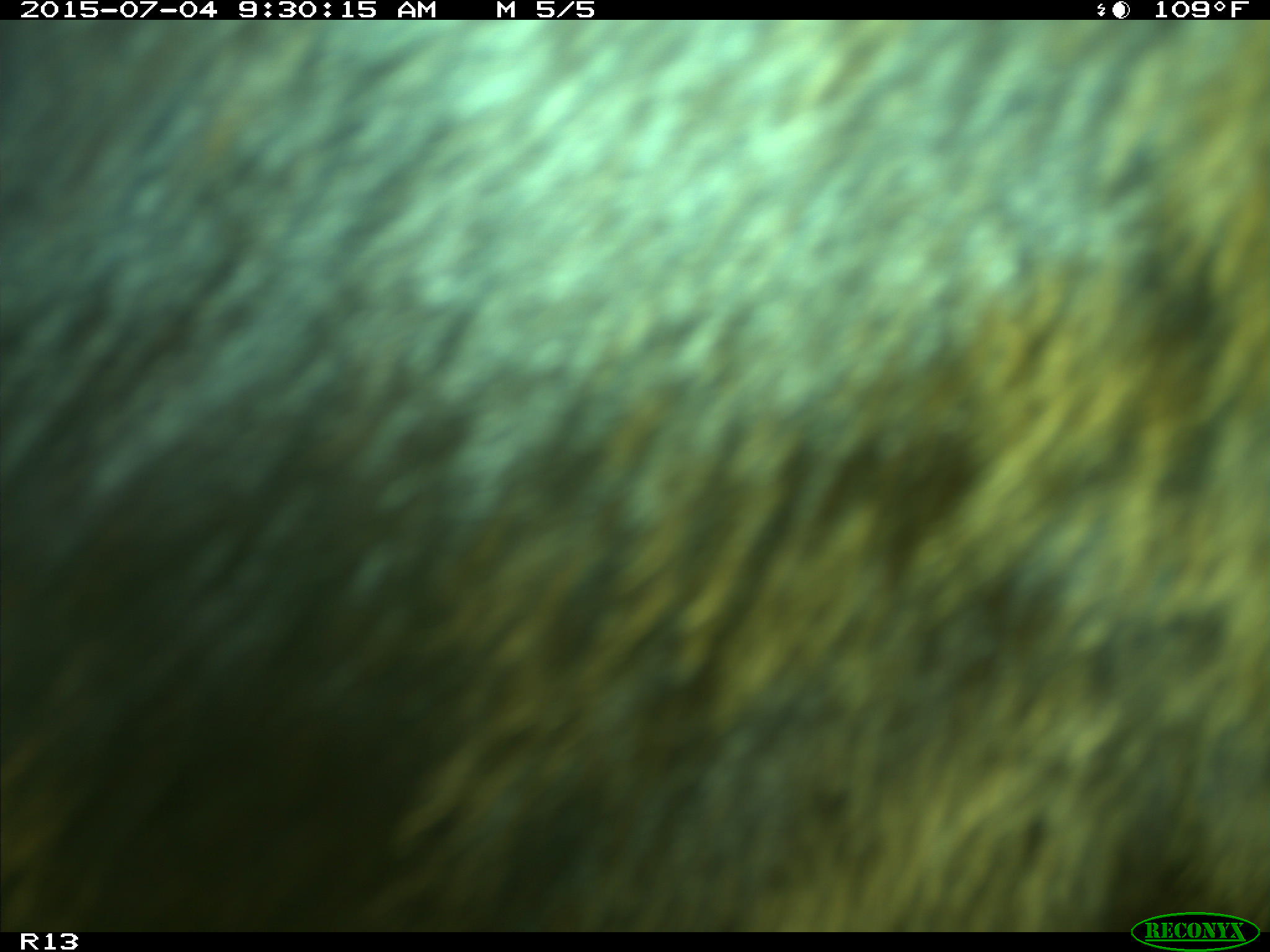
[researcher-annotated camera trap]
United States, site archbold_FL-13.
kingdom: Animalia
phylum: Chordata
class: Mammalia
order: Artiodactyla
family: Bovidae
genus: Bos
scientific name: Bos taurus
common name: domestic cow